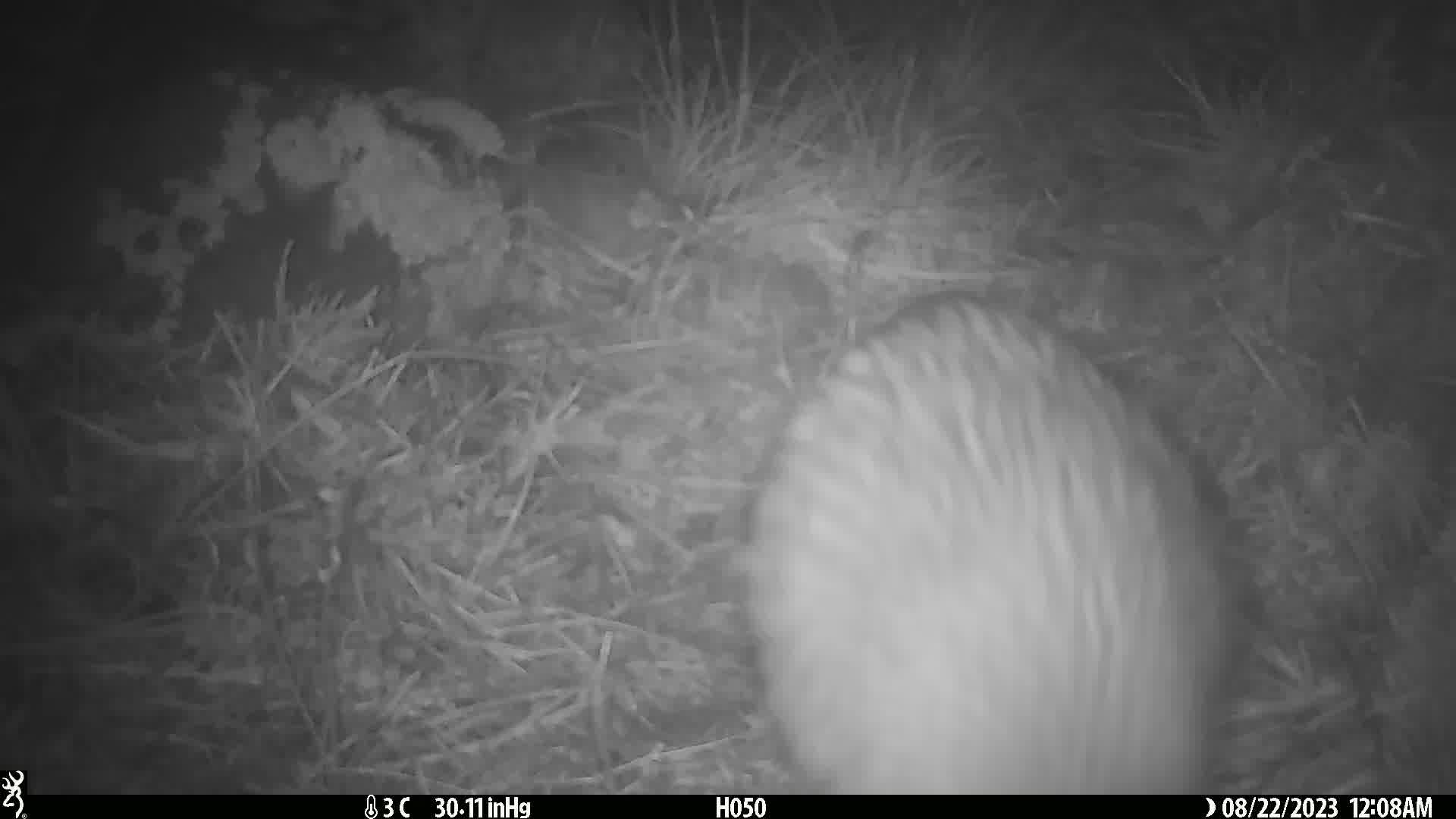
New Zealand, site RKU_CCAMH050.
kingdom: Animalia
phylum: Chordata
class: Aves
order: Apterygiformes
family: Apterygidae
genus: Apteryx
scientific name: Apteryx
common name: kiwi